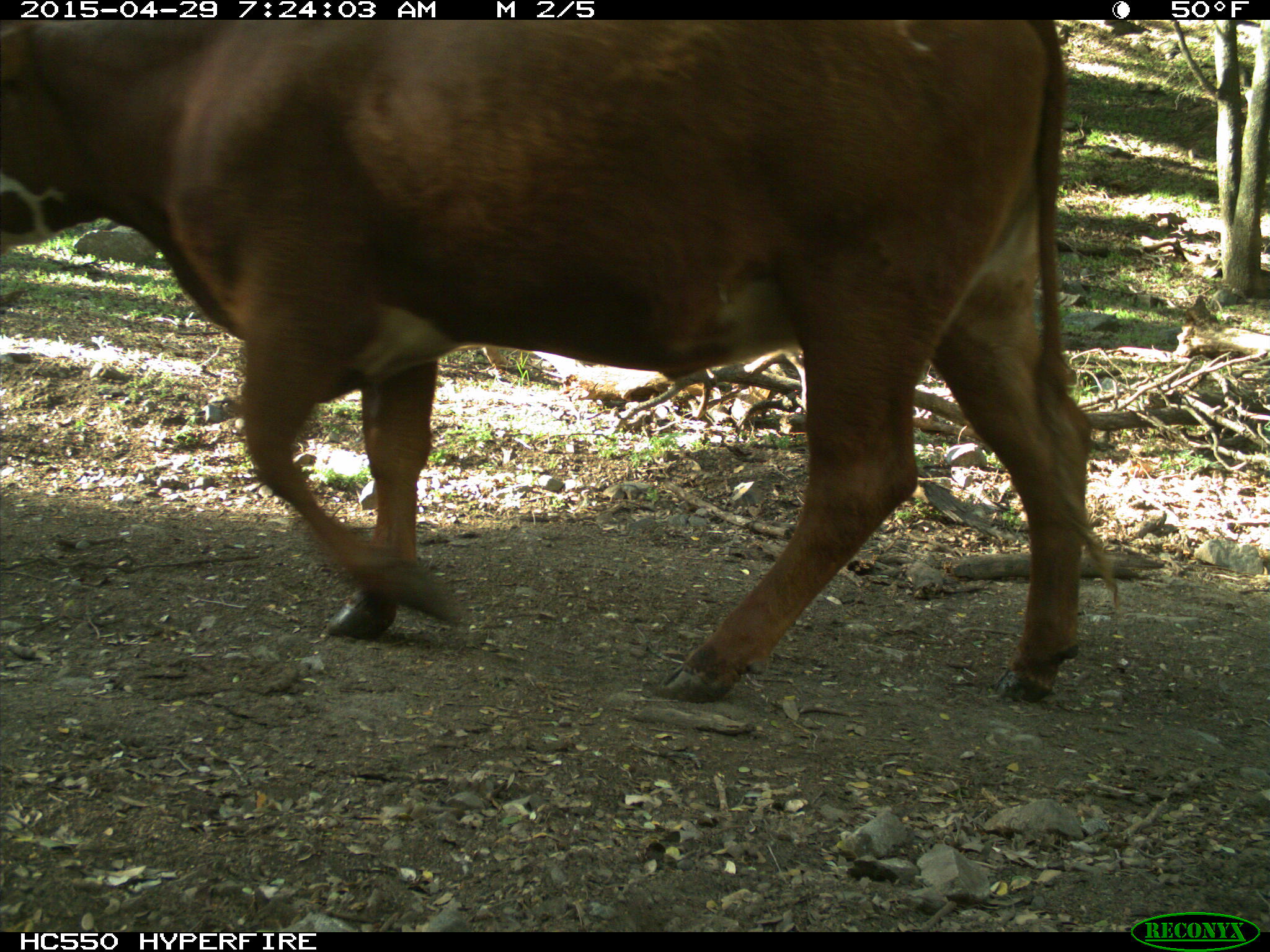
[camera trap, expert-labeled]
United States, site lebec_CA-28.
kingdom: Animalia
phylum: Chordata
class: Mammalia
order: Artiodactyla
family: Bovidae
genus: Bos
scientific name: Bos taurus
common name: domestic cow